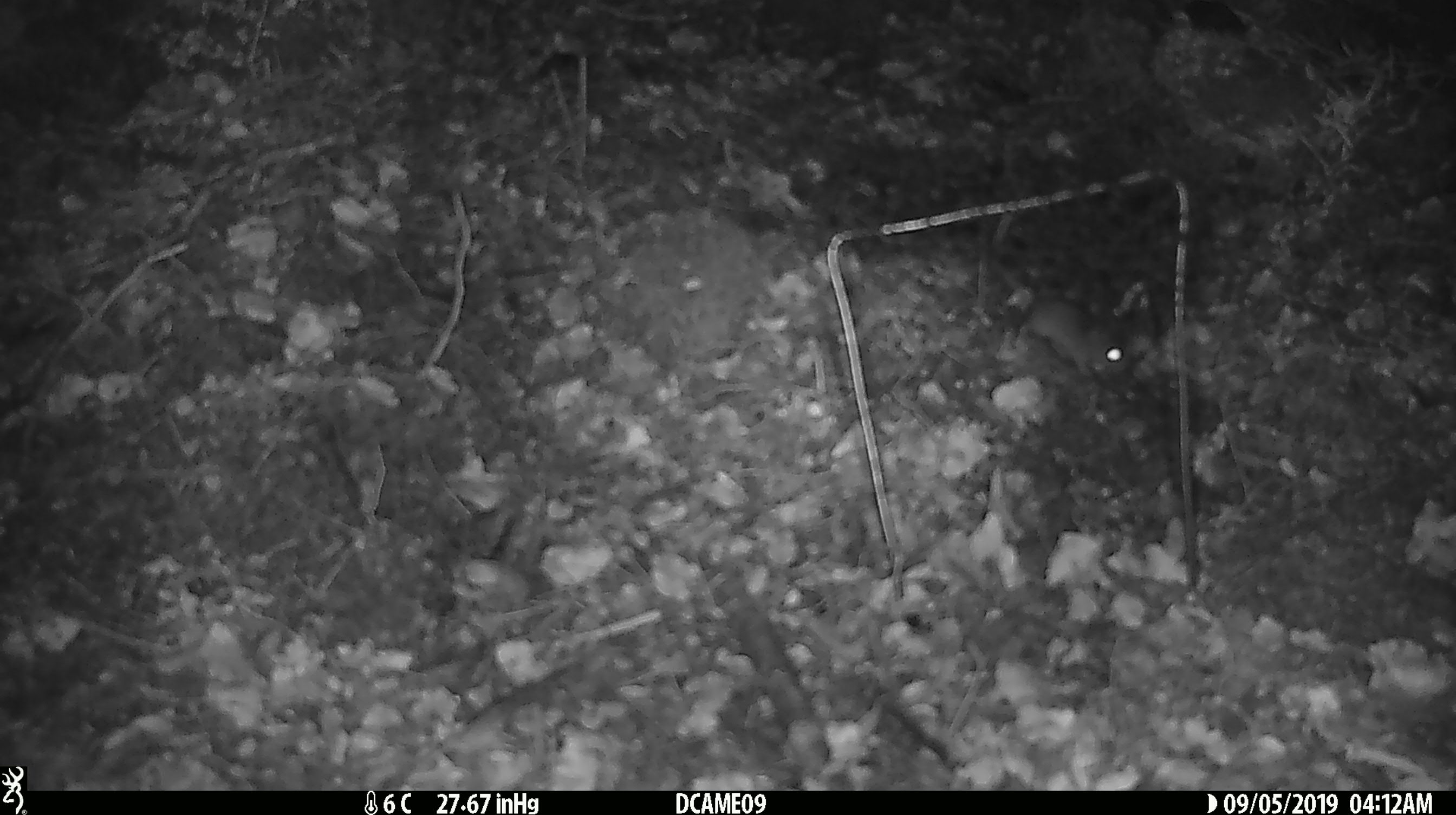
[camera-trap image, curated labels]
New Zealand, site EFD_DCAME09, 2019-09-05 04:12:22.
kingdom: Animalia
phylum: Chordata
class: Mammalia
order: Rodentia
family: Muridae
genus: Mus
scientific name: Mus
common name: mouse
Mouse (Mus).